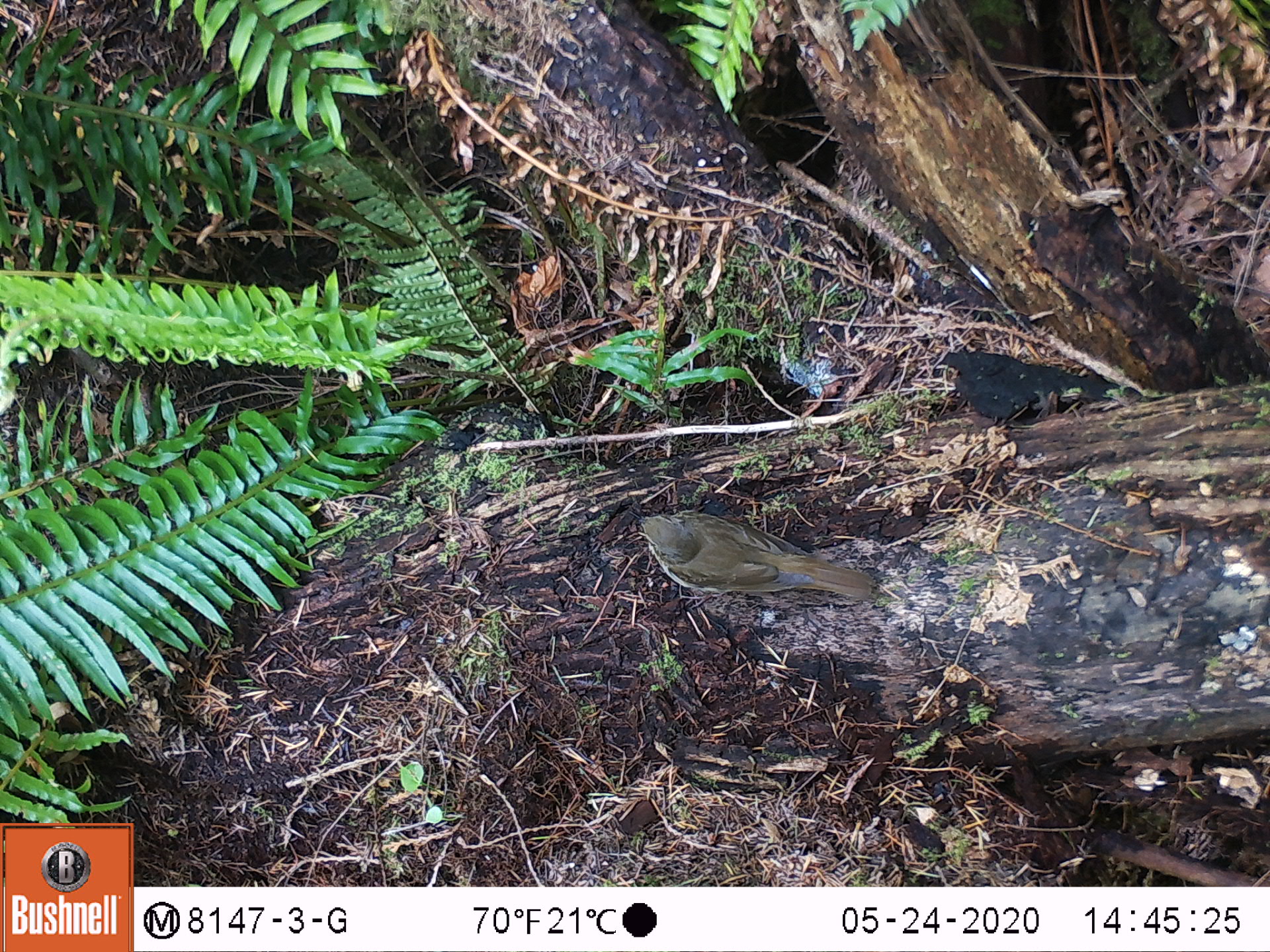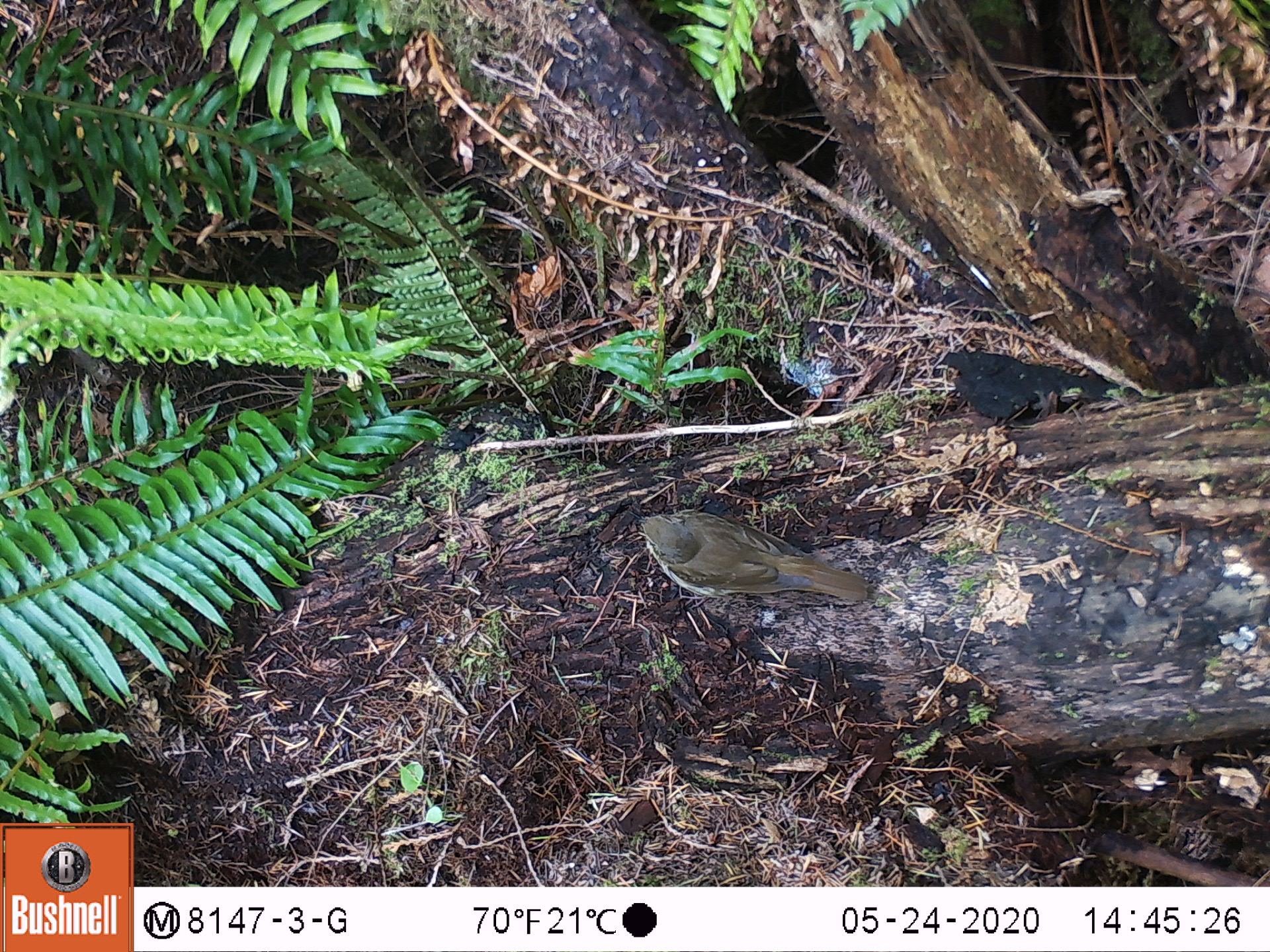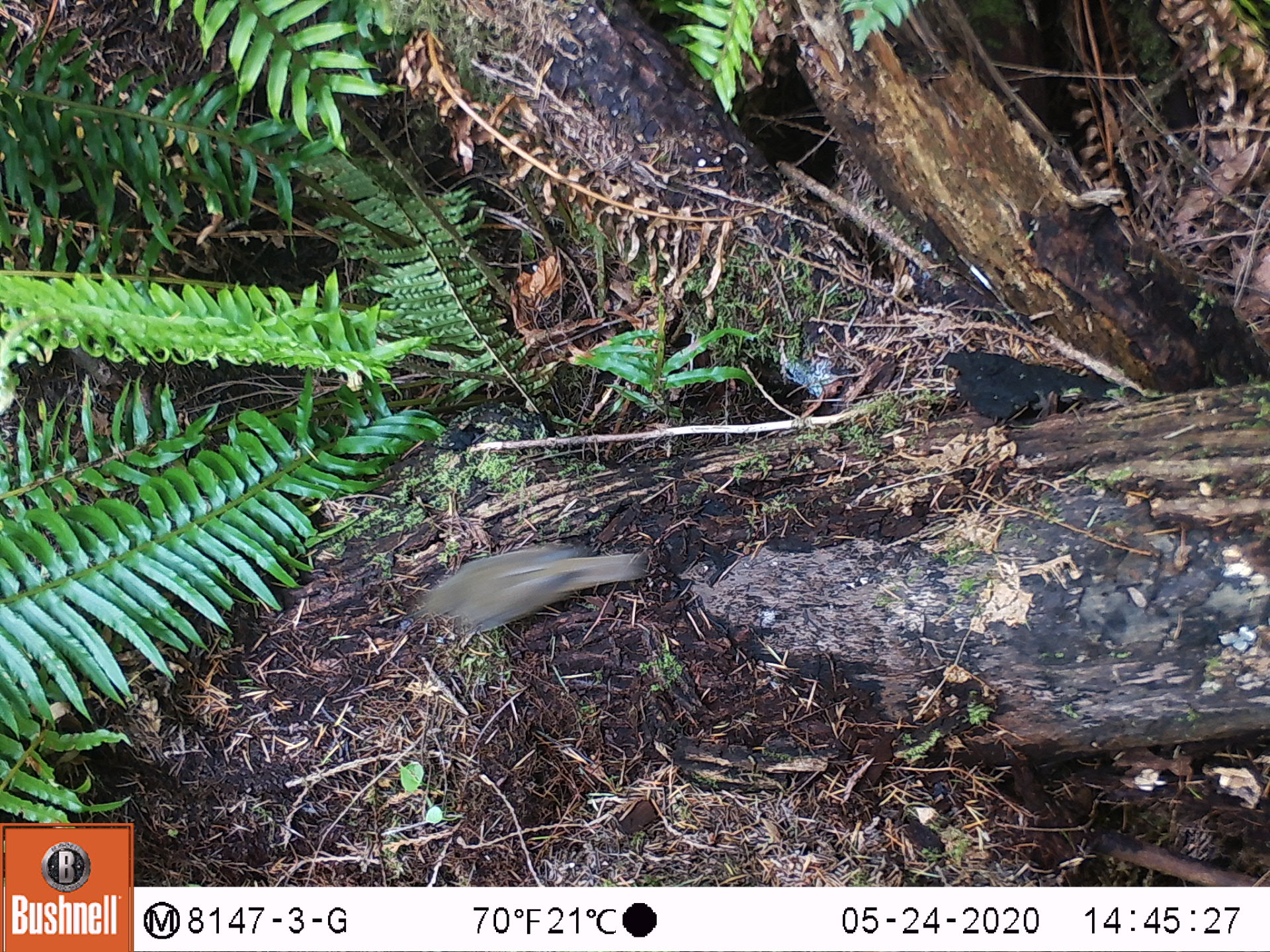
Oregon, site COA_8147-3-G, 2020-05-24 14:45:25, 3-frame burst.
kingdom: Animalia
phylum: Chordata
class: Aves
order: Passeriformes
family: Turdidae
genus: Catharus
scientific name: Catharus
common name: brown thrushes and nightingale-thrushes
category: catharus species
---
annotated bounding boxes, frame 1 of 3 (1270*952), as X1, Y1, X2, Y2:
catharus species: 633, 508, 877, 604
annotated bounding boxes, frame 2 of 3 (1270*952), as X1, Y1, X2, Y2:
catharus species: 628, 507, 870, 604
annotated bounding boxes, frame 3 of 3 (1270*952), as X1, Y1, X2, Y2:
catharus species: 395, 546, 644, 630